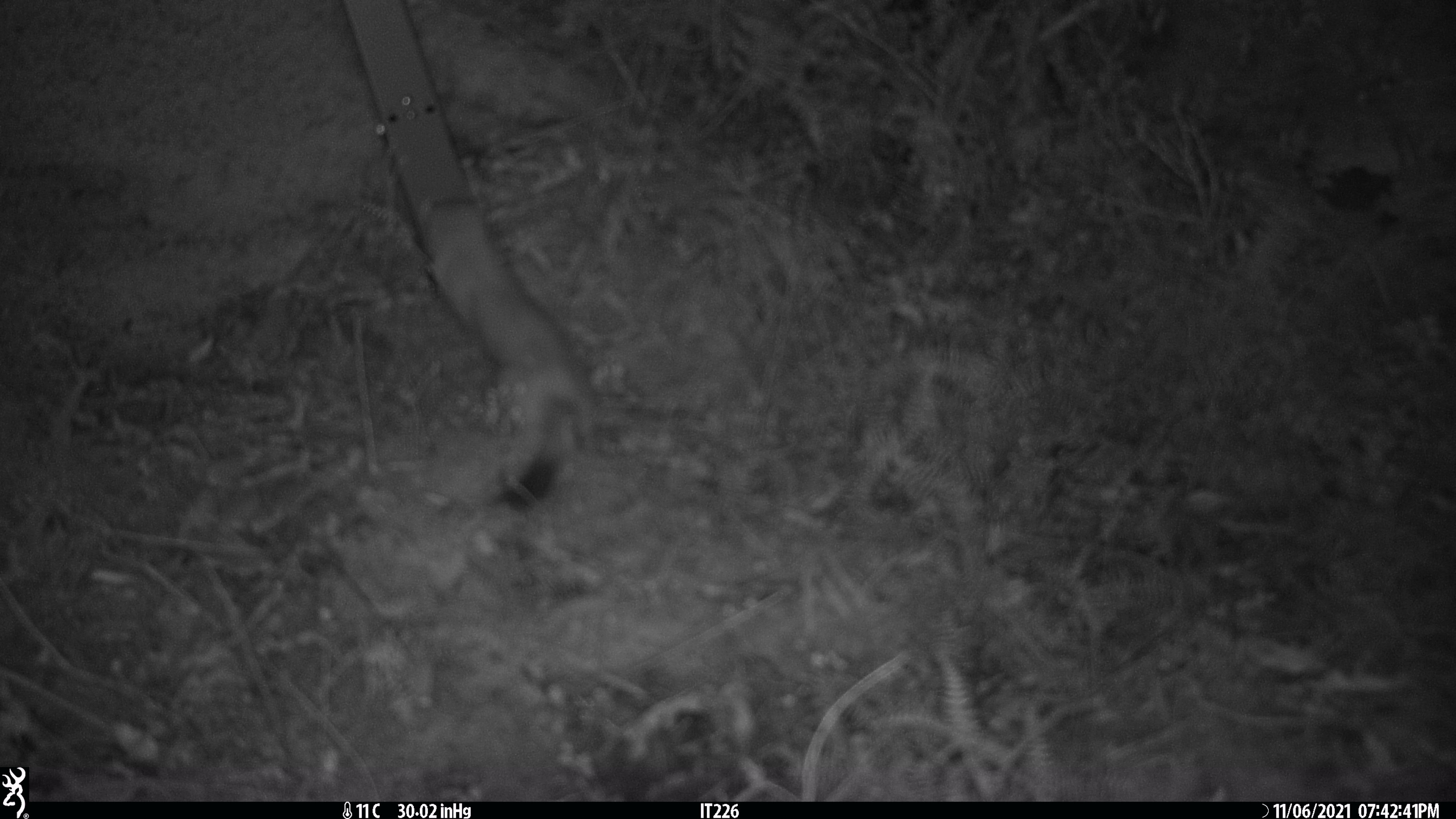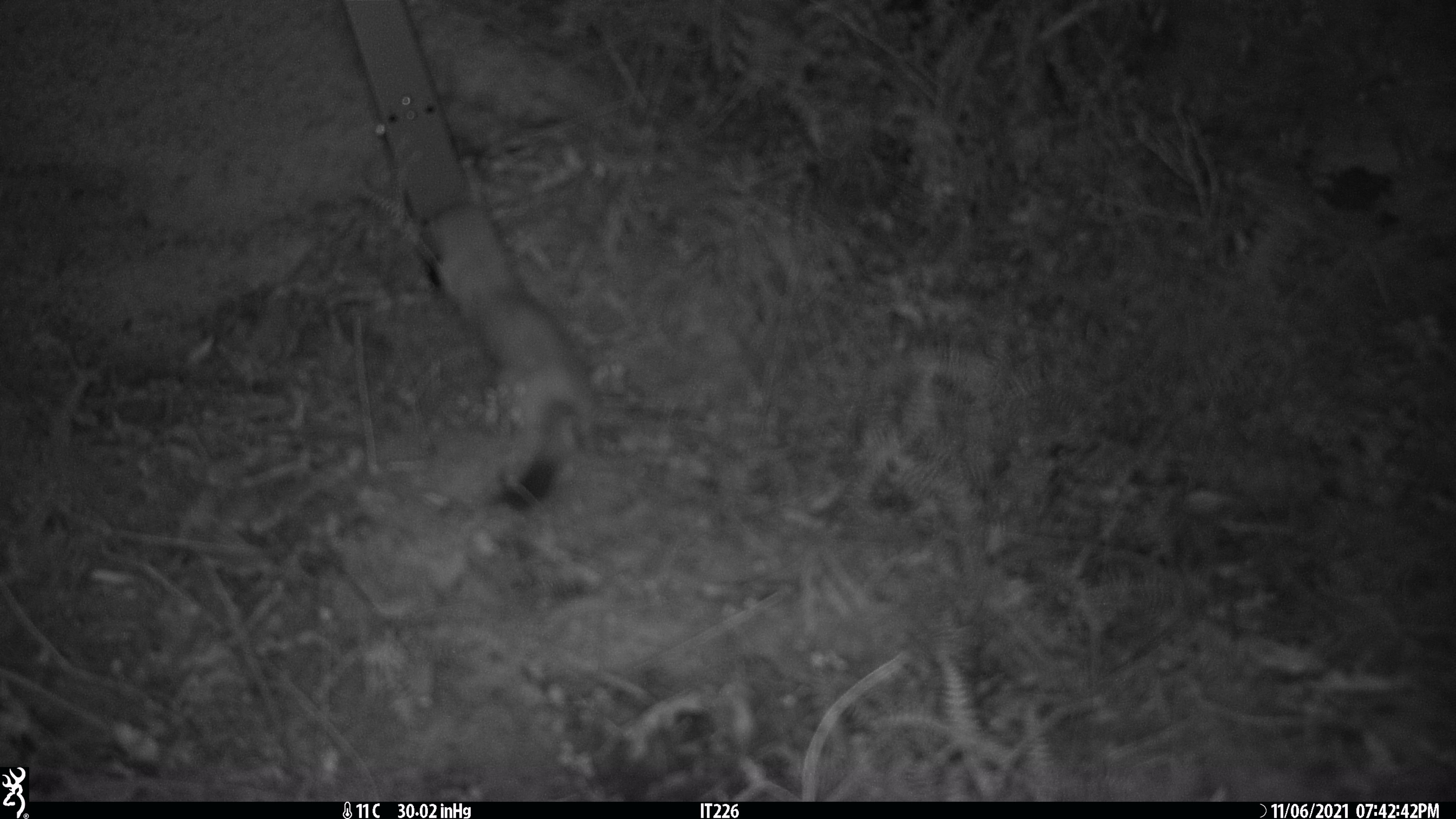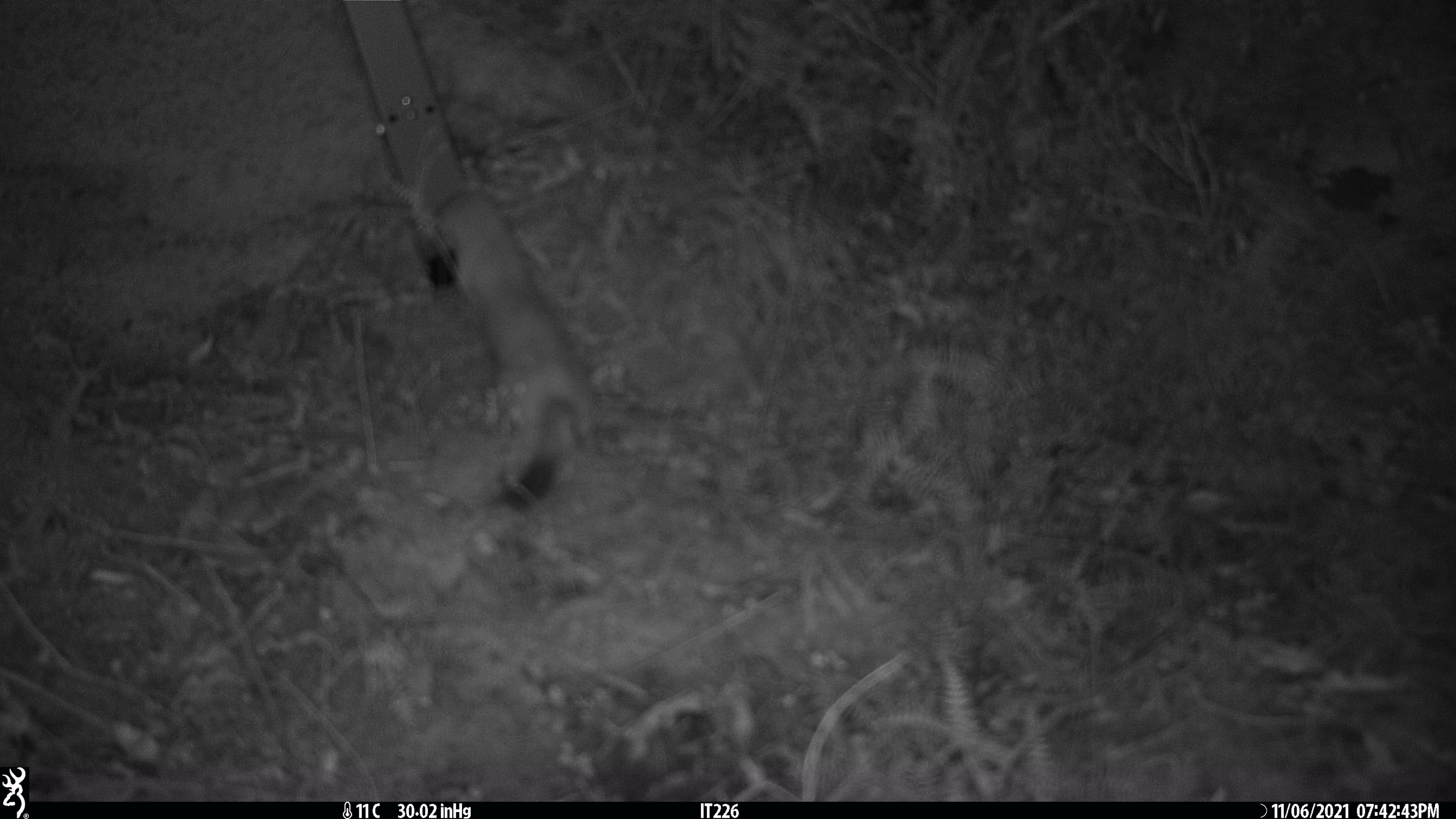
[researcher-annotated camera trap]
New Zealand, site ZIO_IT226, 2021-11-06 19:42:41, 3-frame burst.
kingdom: Animalia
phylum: Chordata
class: Mammalia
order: Carnivora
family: Mustelidae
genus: Mustela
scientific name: Mustela erminea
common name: stoat